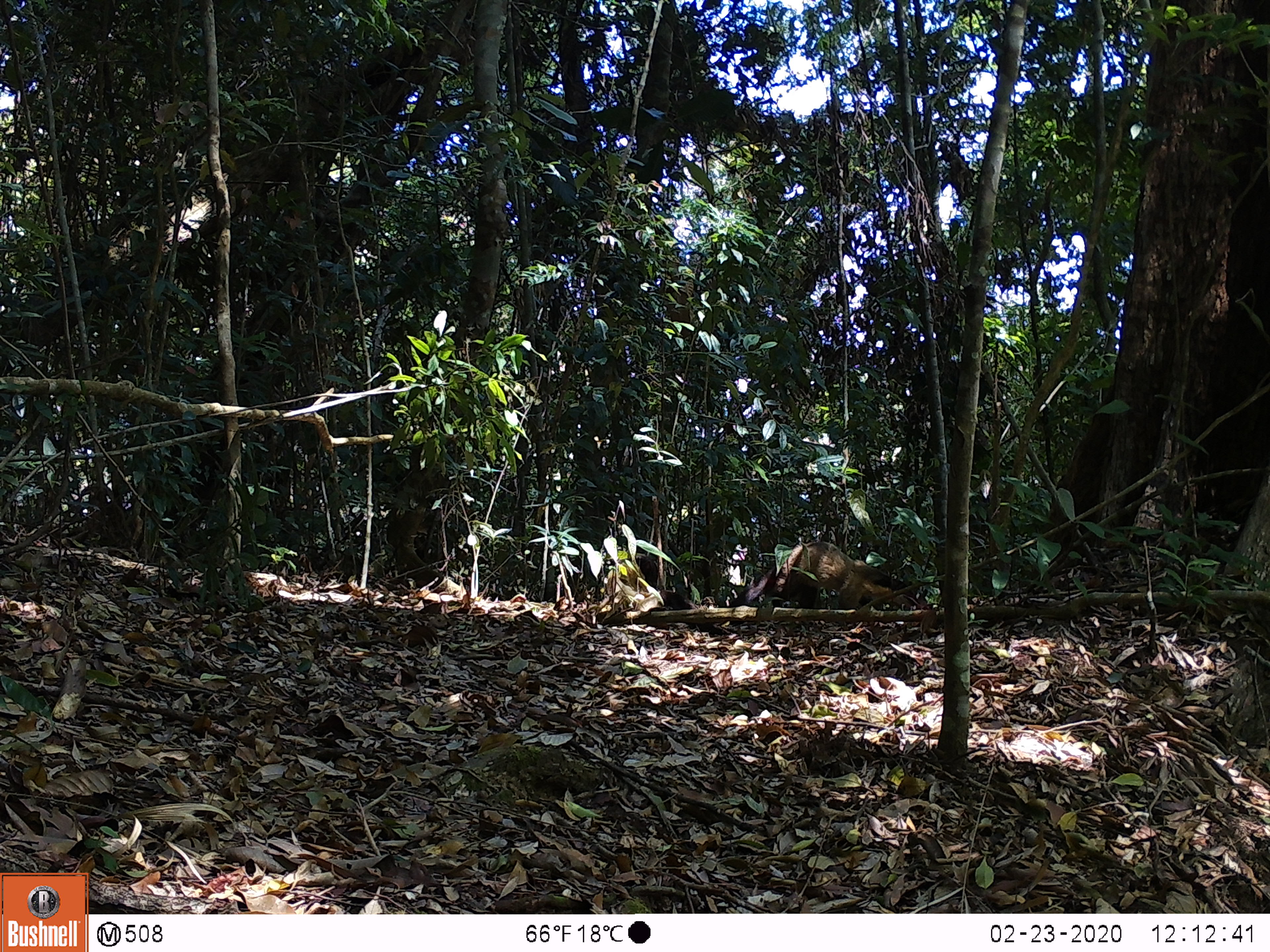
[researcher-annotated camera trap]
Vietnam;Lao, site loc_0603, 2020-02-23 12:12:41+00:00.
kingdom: Animalia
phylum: Chordata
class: Mammalia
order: Carnivora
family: Mustelidae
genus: Martes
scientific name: Martes flavigula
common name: yellow-throated marten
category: yellow throated marten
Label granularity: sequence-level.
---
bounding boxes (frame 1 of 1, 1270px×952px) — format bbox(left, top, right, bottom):
yellow throated marten: bbox(728, 541, 920, 609); bbox(636, 552, 692, 609)